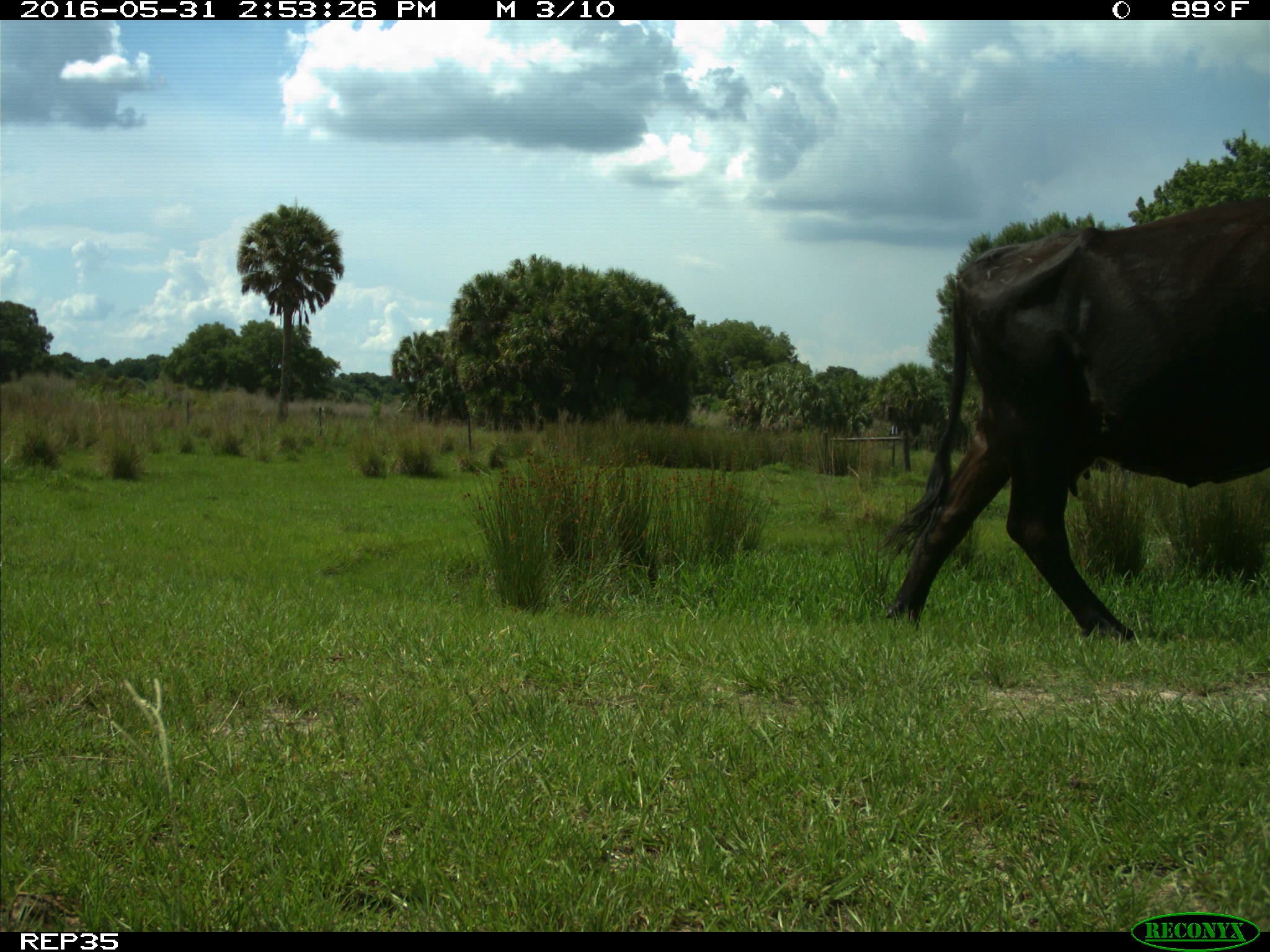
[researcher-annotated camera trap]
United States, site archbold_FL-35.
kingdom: Animalia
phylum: Chordata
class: Mammalia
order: Artiodactyla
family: Bovidae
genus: Bos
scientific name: Bos taurus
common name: domestic cow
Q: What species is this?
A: Bos taurus (domestic cow).